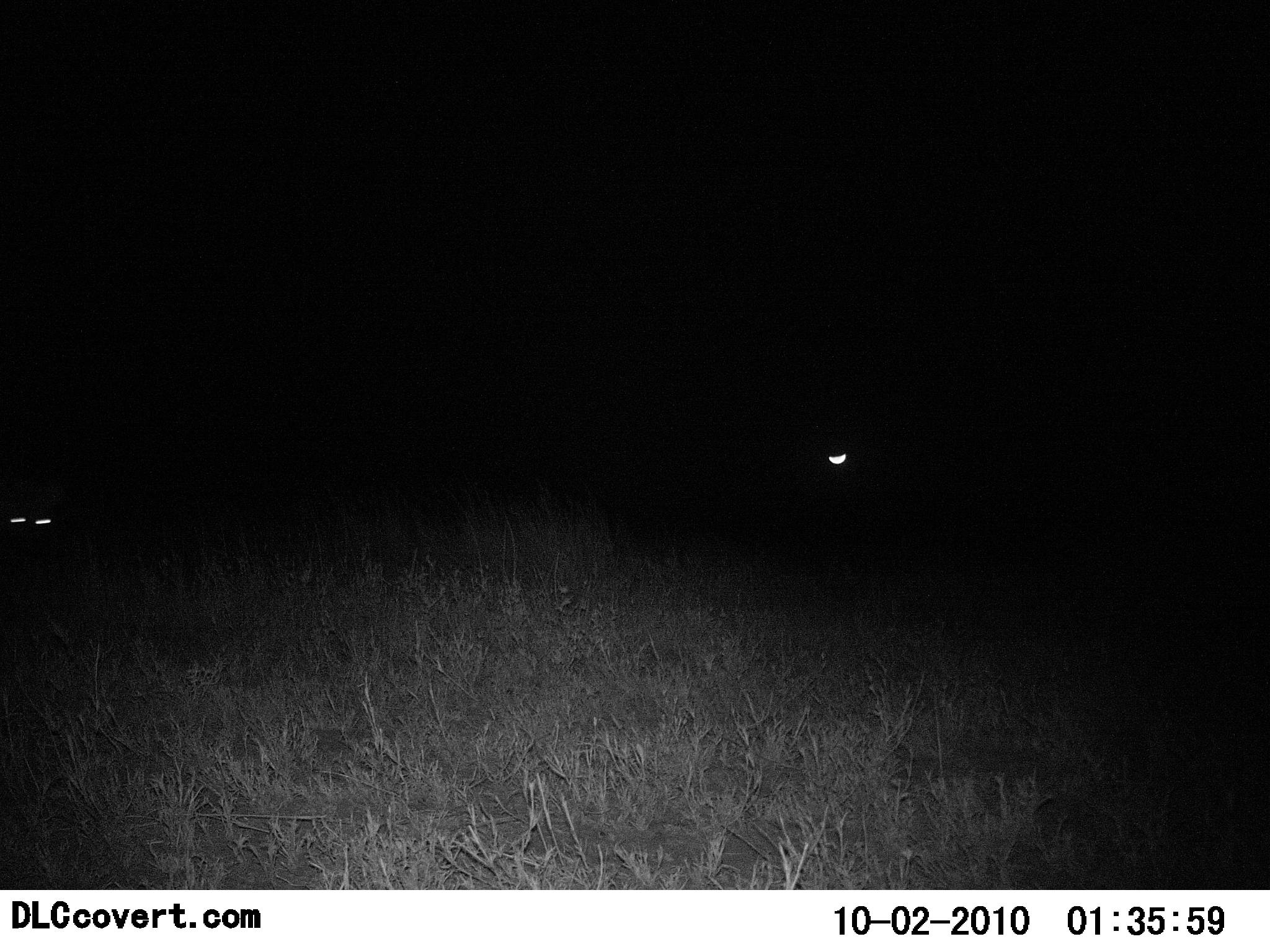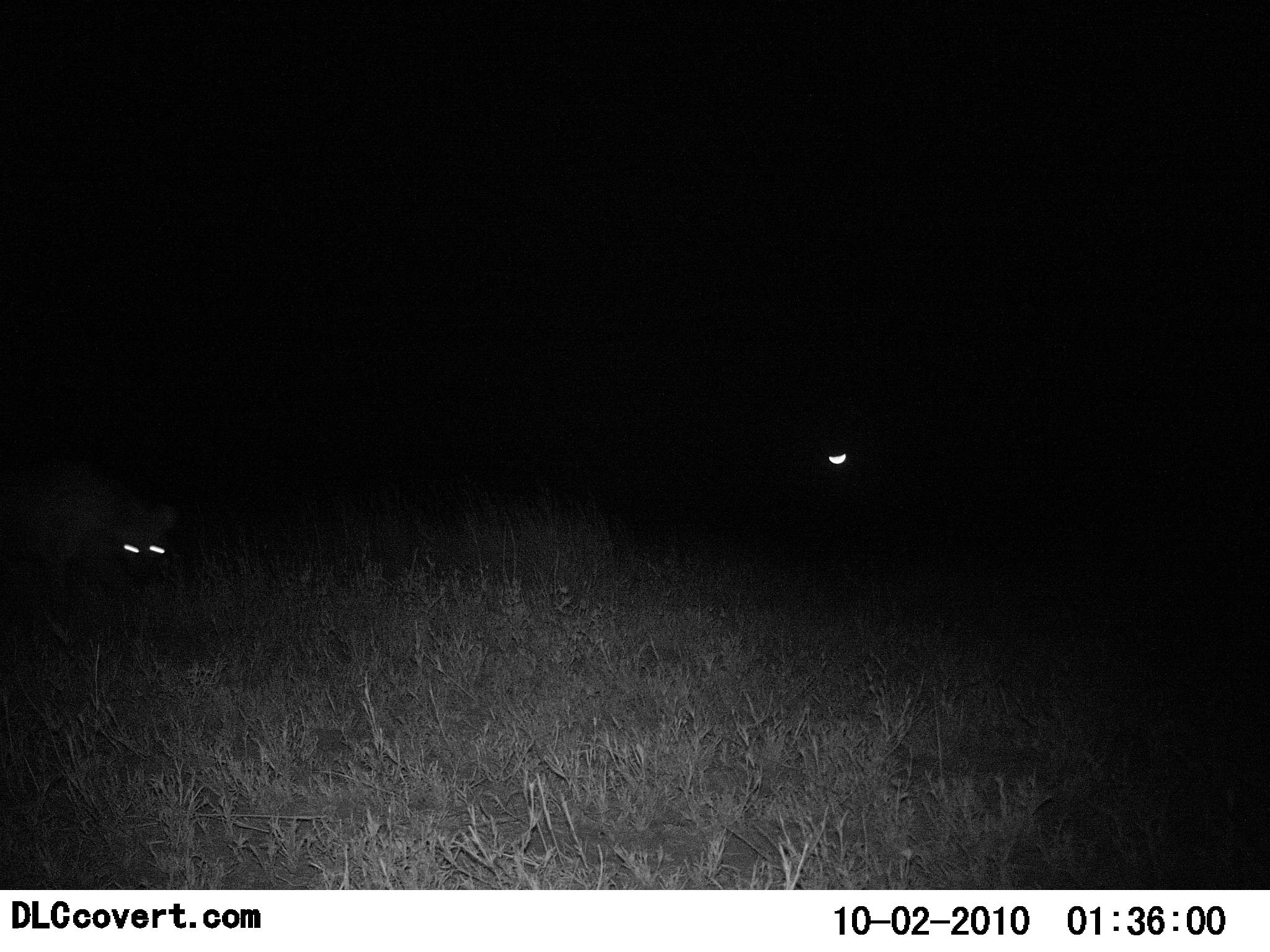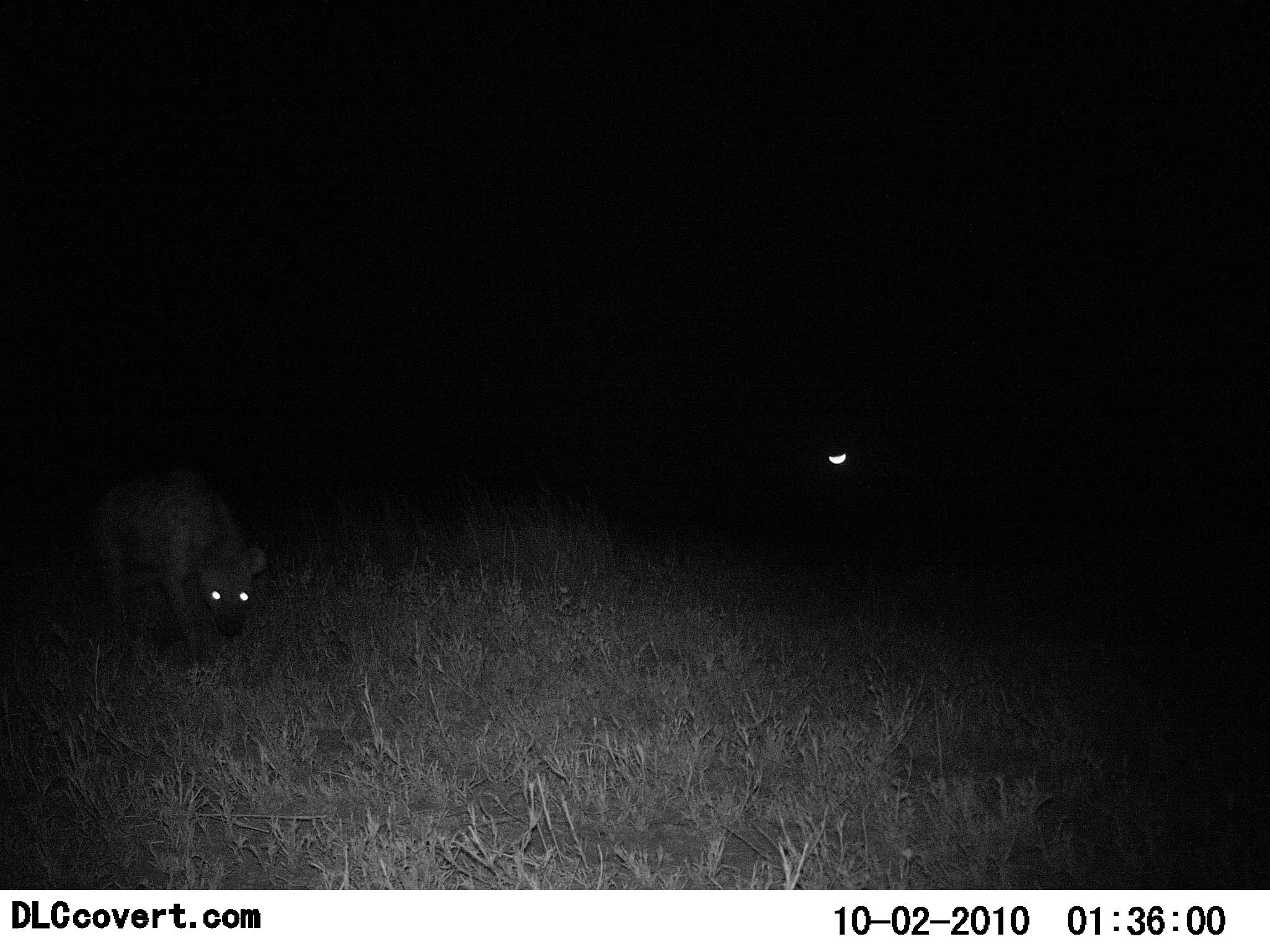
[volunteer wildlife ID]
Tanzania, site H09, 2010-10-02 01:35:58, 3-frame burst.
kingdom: Animalia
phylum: Chordata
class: Mammalia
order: Carnivora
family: Hyaenidae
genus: Crocuta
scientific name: Crocuta crocuta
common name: spotted hyena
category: hyenaspotted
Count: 1.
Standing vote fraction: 0%.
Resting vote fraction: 0%.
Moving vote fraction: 100%.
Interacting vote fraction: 0%.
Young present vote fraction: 0%.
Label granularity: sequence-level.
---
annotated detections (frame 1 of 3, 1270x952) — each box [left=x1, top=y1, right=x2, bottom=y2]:
animal: [left=0, top=405, right=84, bottom=547]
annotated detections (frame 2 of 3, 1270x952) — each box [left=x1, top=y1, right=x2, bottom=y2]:
animal: [left=0, top=451, right=180, bottom=656]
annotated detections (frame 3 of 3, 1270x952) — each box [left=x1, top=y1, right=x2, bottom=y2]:
animal: [left=87, top=473, right=270, bottom=679]